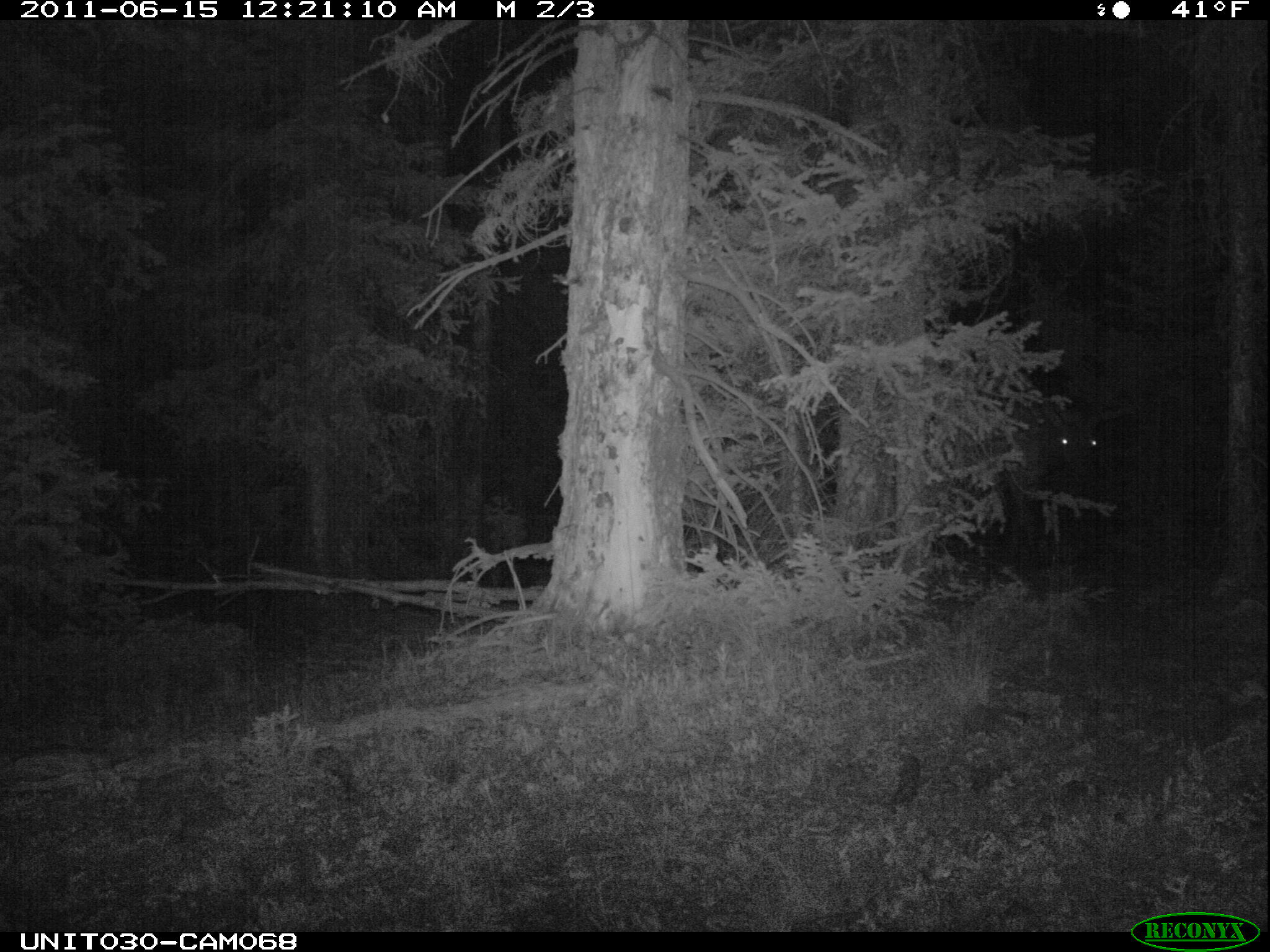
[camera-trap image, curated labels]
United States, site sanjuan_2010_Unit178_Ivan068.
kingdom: Animalia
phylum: Chordata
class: Mammalia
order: Artiodactyla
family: Cervidae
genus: Cervus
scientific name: Cervus elaphus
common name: red deer